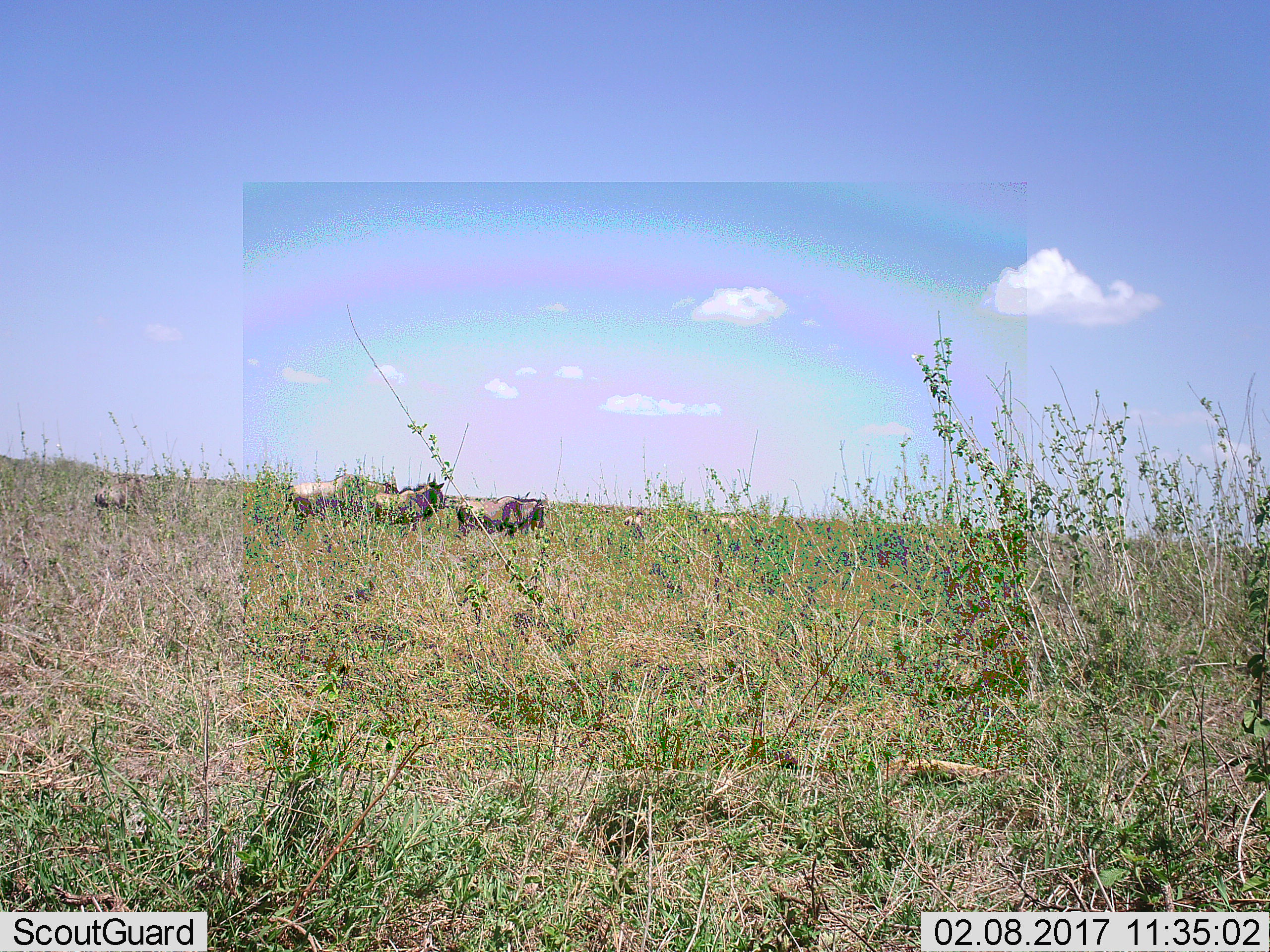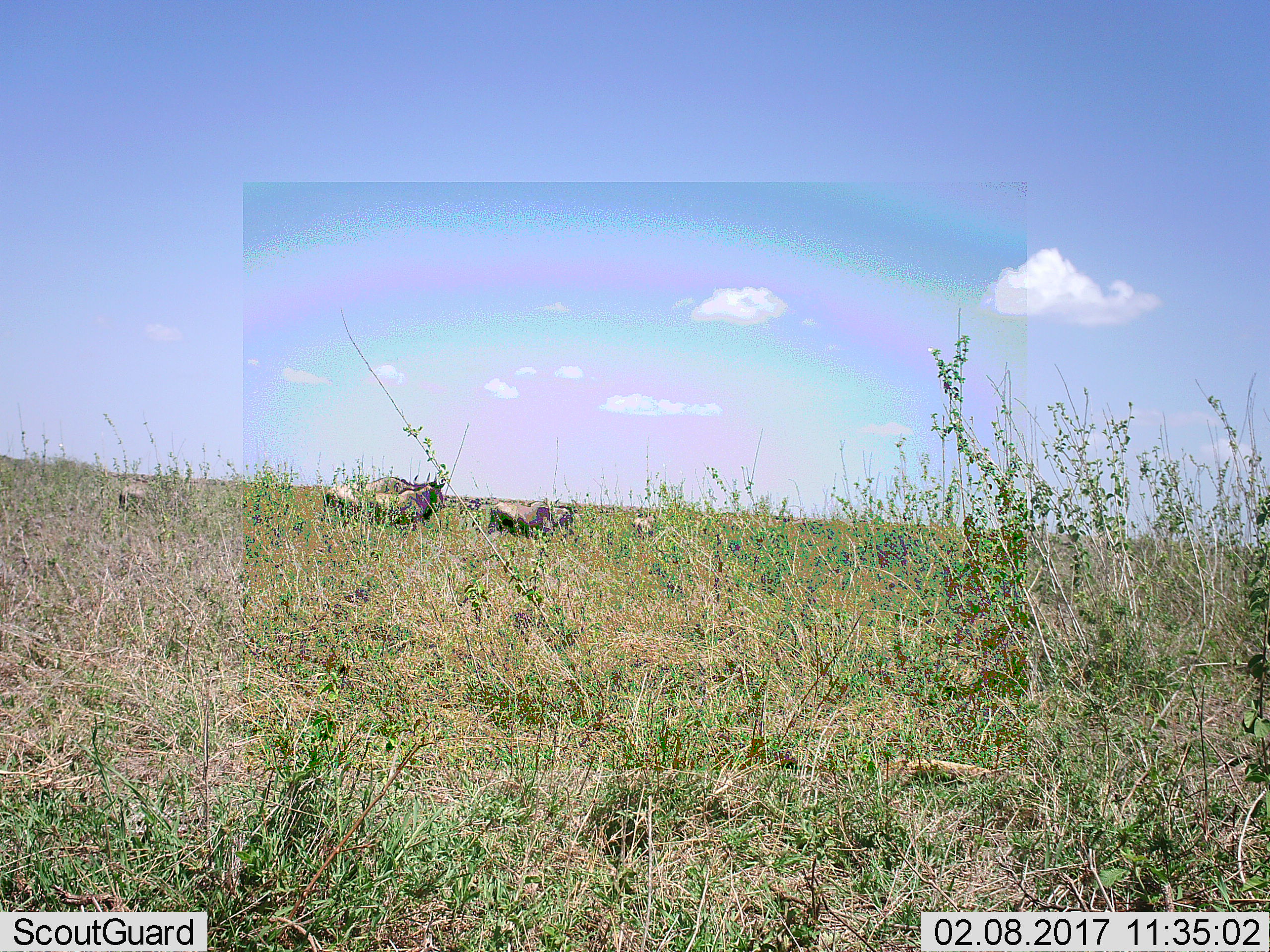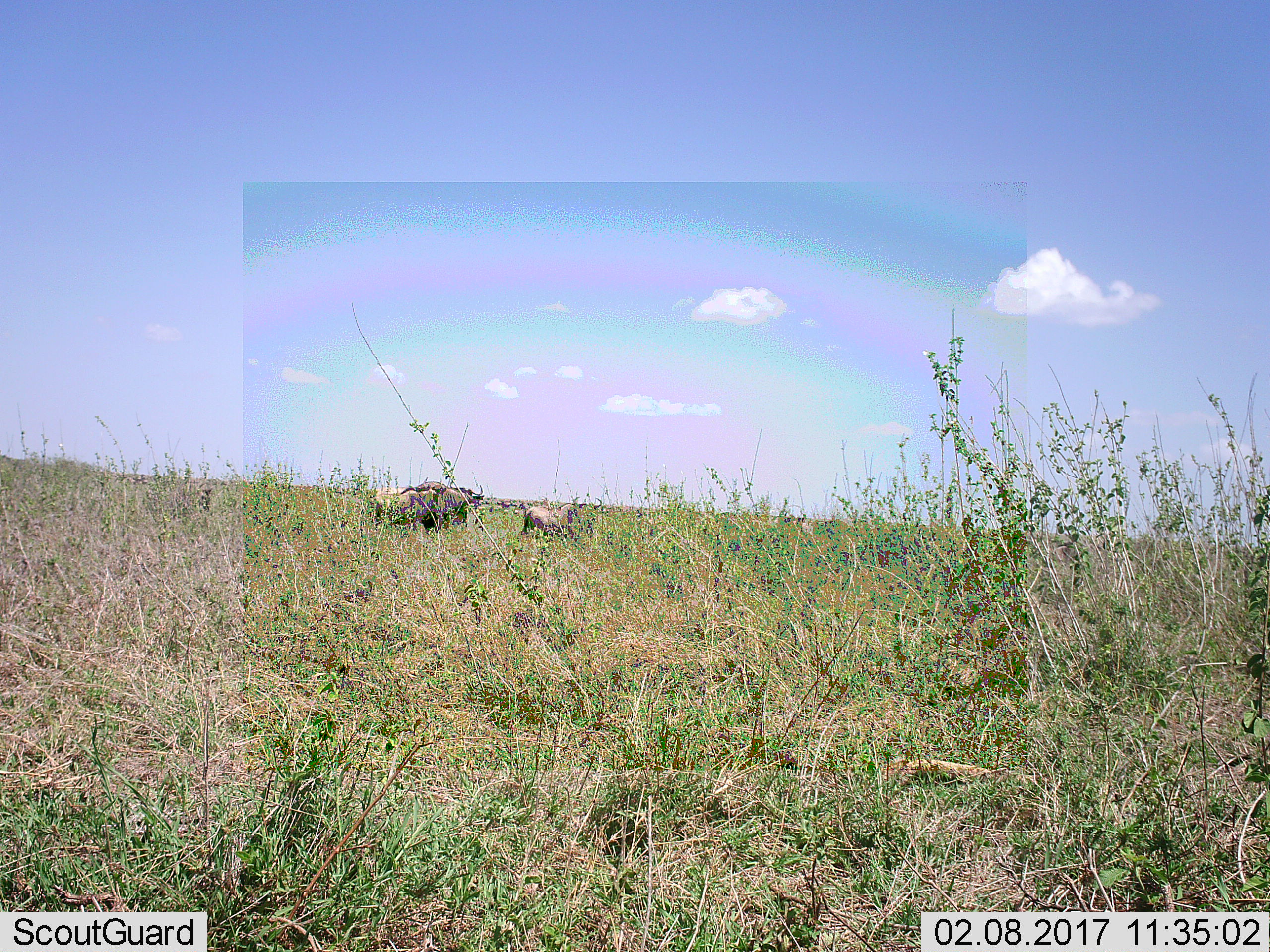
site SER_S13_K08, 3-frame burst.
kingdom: Animalia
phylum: Chordata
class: Mammalia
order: Artiodactyla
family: Bovidae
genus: Connochaetes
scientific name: Connochaetes taurinus taurinus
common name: blue wildebeest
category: wildebeestblue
Wildebeestblue (blue wildebeest) (Connochaetes taurinus taurinus), count 5. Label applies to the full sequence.